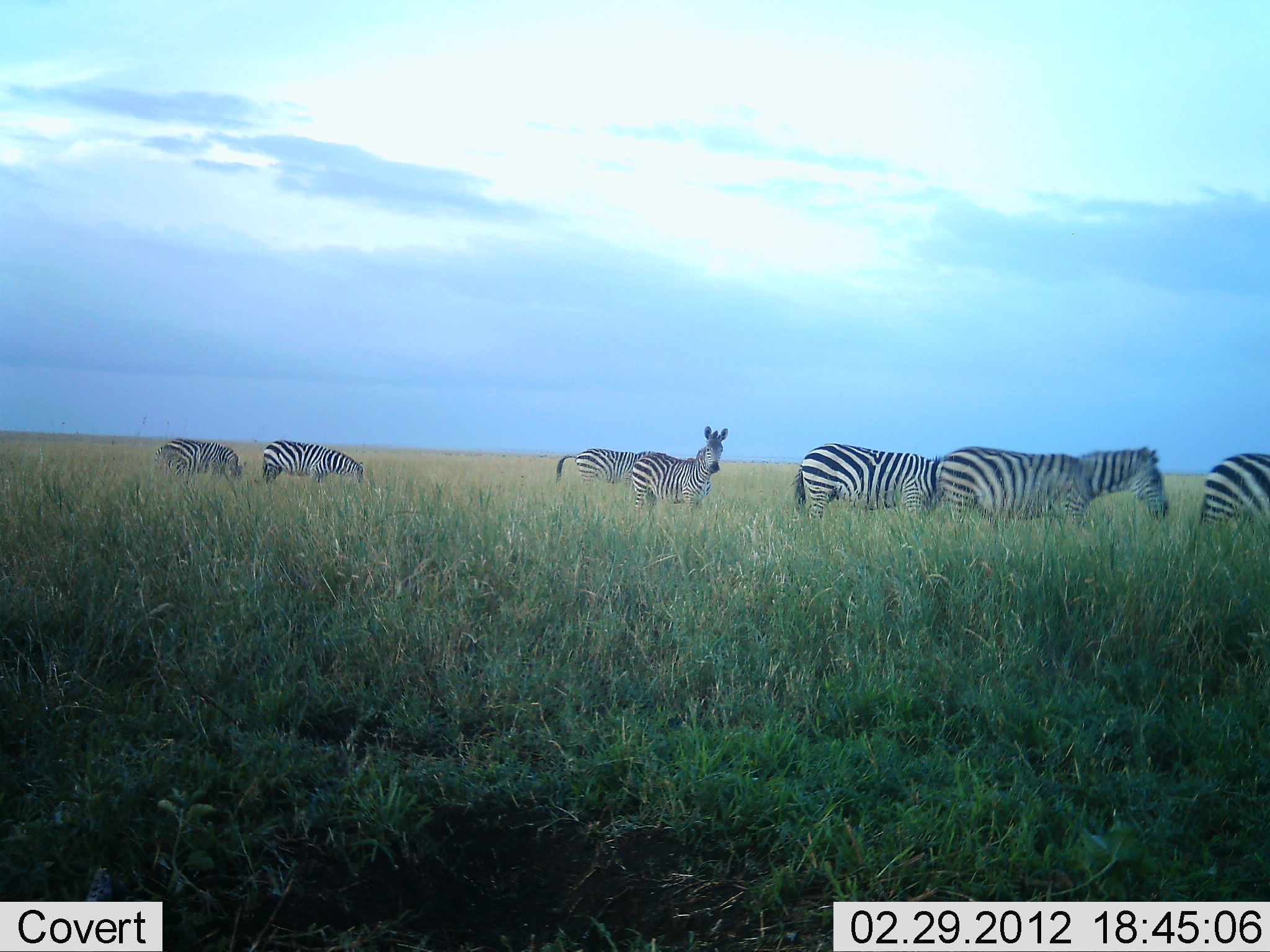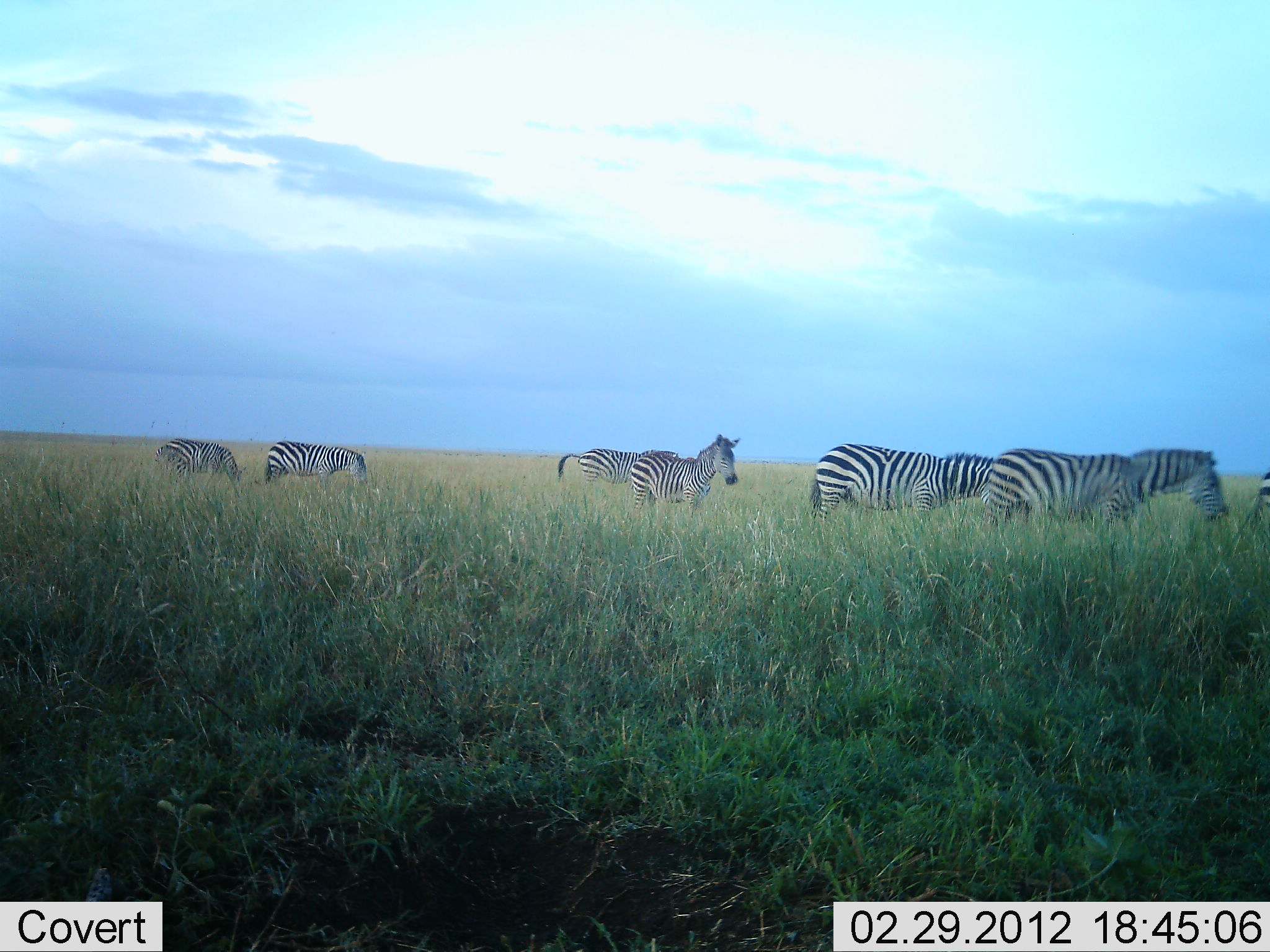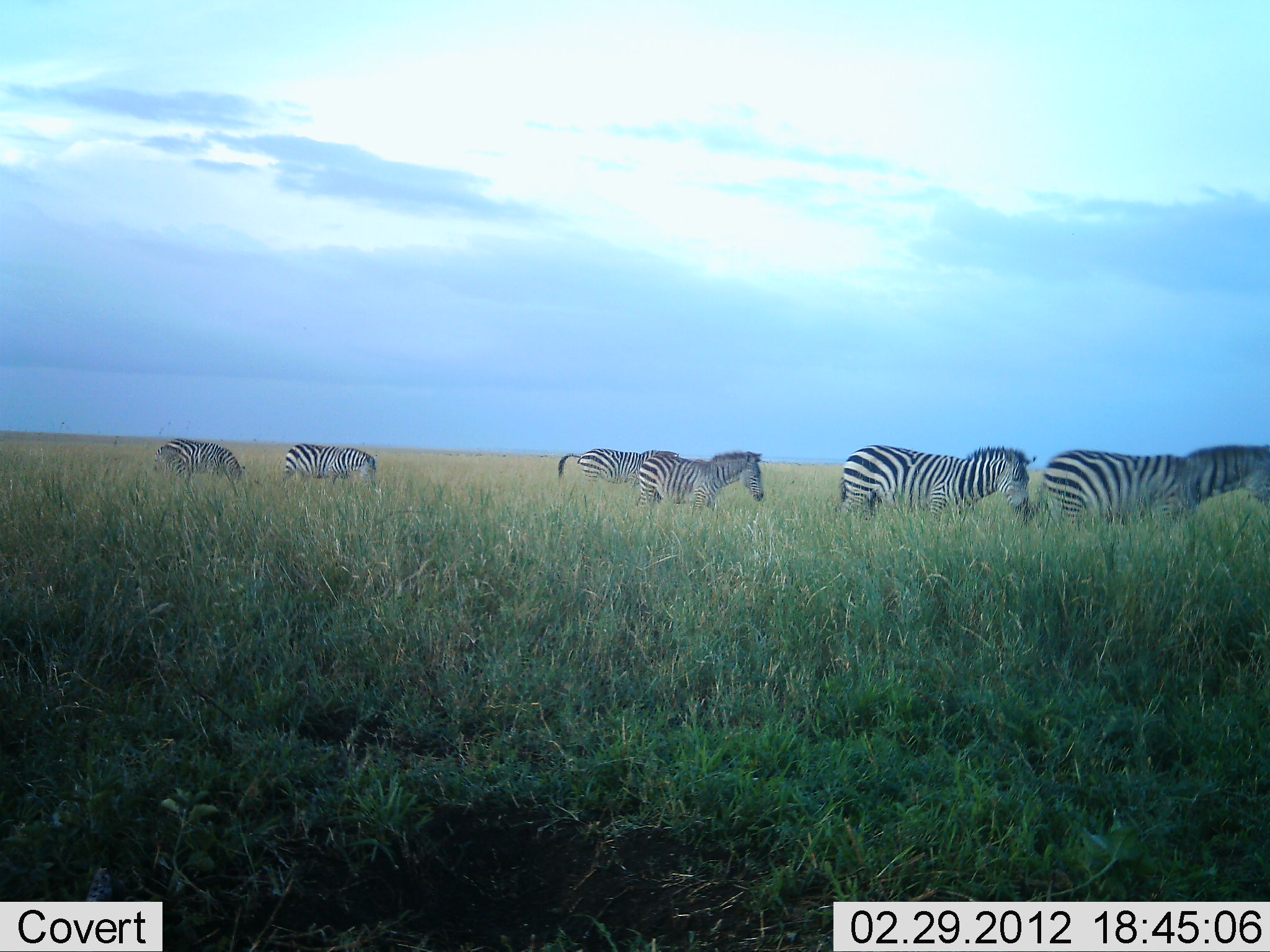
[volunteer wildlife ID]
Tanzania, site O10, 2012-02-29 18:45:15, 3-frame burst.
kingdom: Animalia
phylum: Chordata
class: Mammalia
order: Perissodactyla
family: Equidae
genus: Equus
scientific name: Equus quagga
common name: plains zebra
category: zebra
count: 7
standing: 57%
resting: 0%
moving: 82%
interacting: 0%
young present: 7%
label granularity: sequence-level